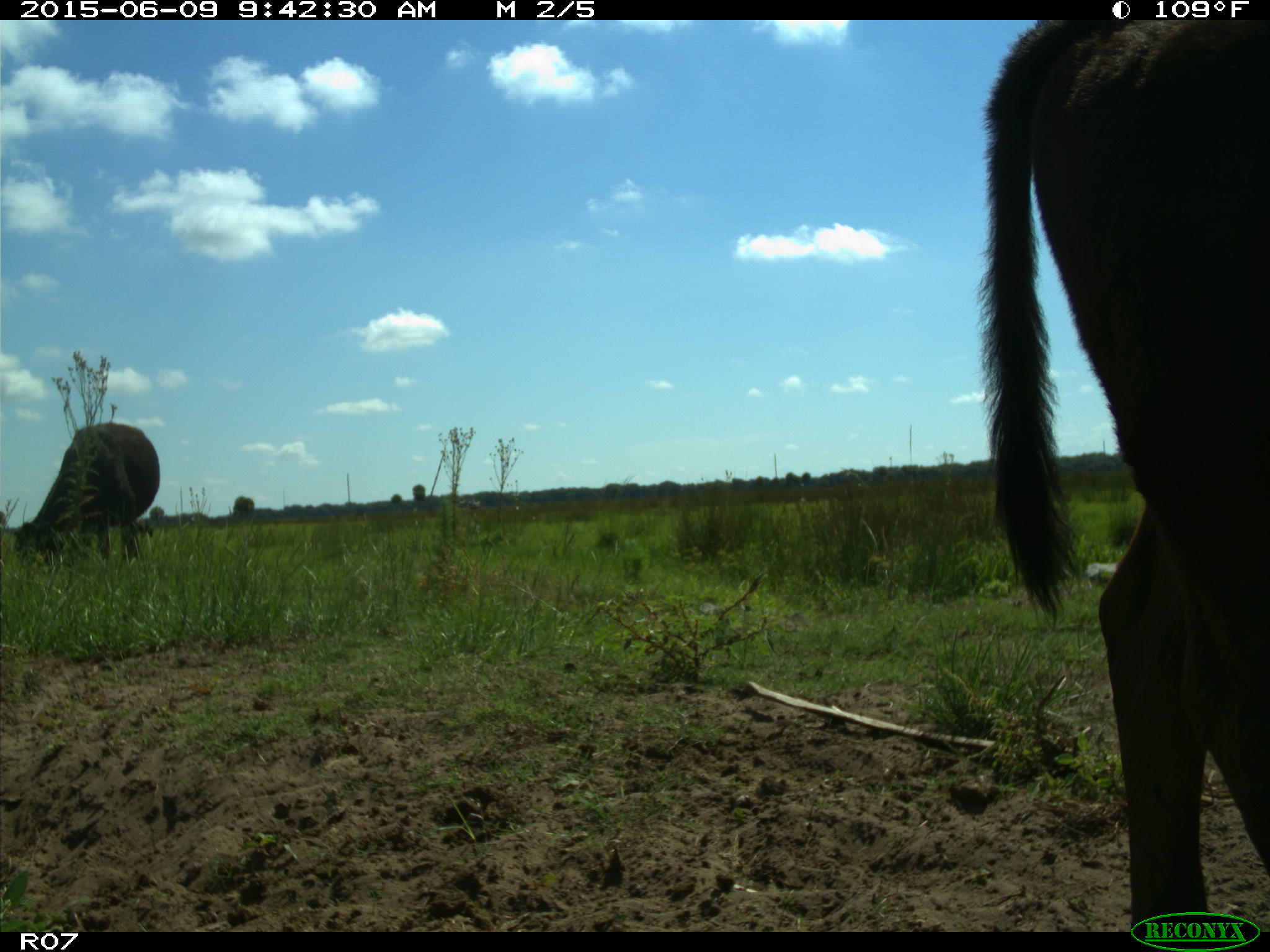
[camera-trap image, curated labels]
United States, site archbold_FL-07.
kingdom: Animalia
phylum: Chordata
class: Mammalia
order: Artiodactyla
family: Bovidae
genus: Bos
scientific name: Bos taurus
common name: domestic cow